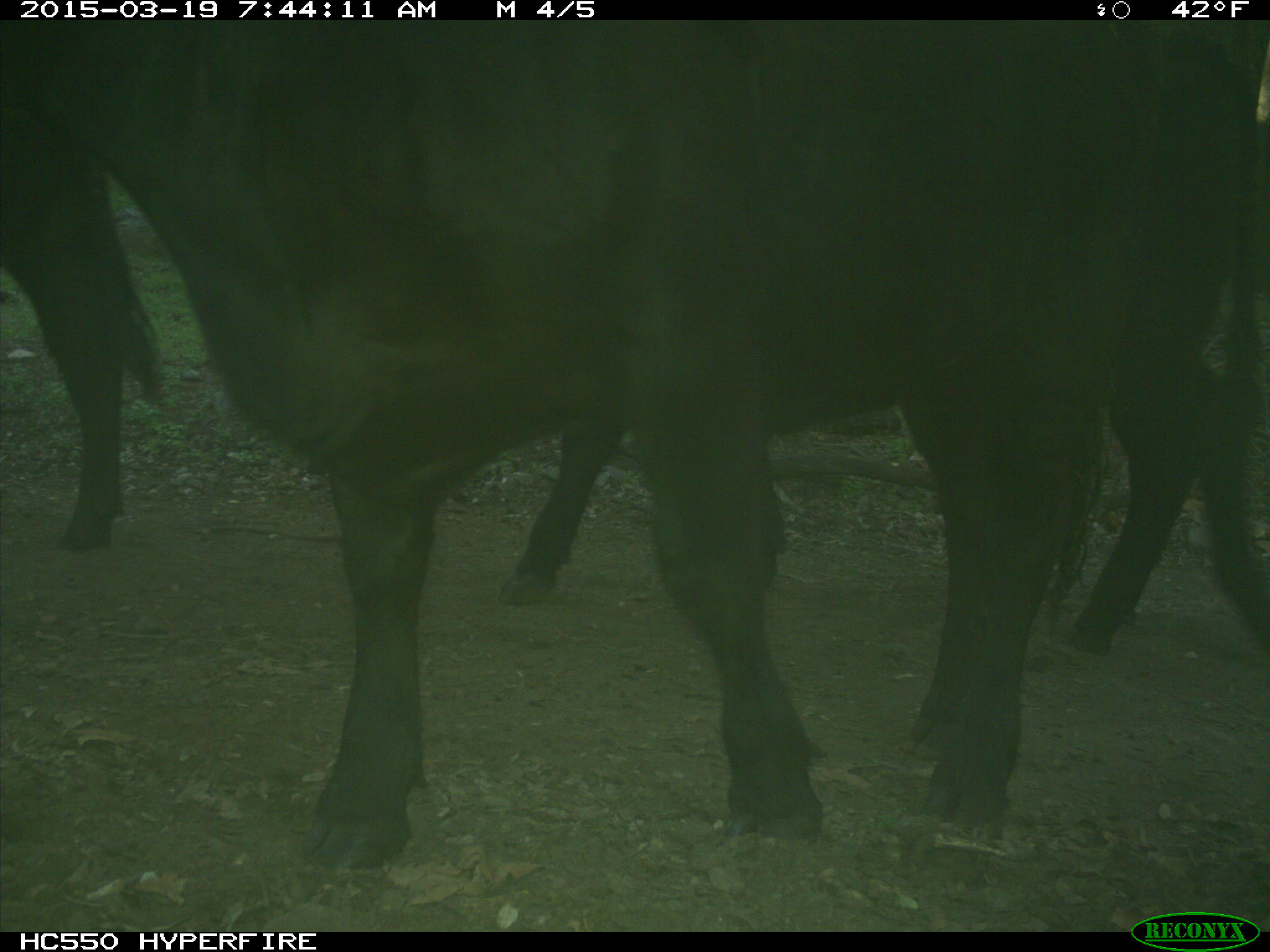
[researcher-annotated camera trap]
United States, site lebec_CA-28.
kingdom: Animalia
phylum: Chordata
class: Mammalia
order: Artiodactyla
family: Bovidae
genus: Bos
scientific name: Bos taurus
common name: domestic cow